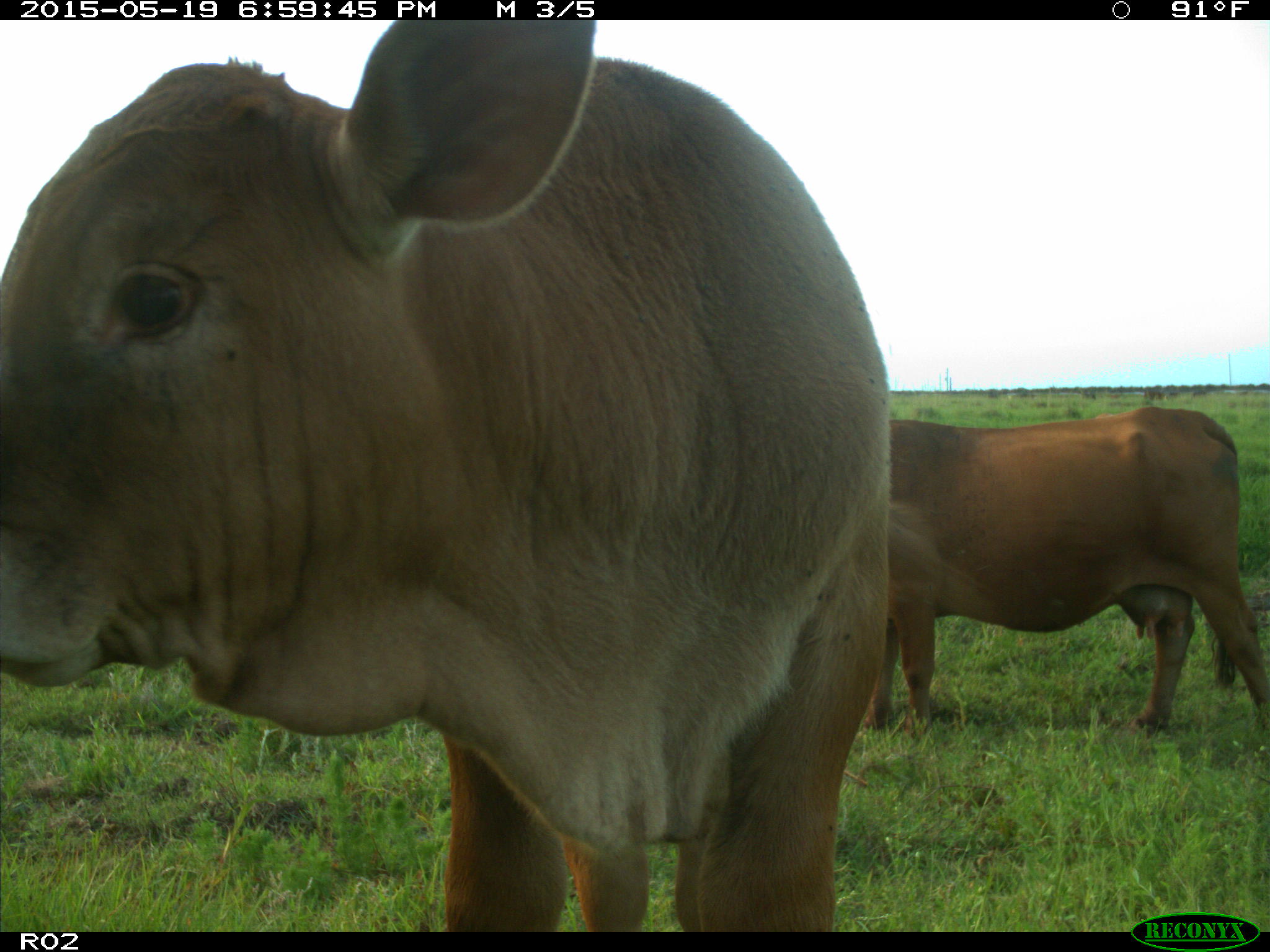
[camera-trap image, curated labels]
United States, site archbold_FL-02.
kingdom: Animalia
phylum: Chordata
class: Mammalia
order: Artiodactyla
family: Bovidae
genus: Bos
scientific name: Bos taurus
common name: domestic cow